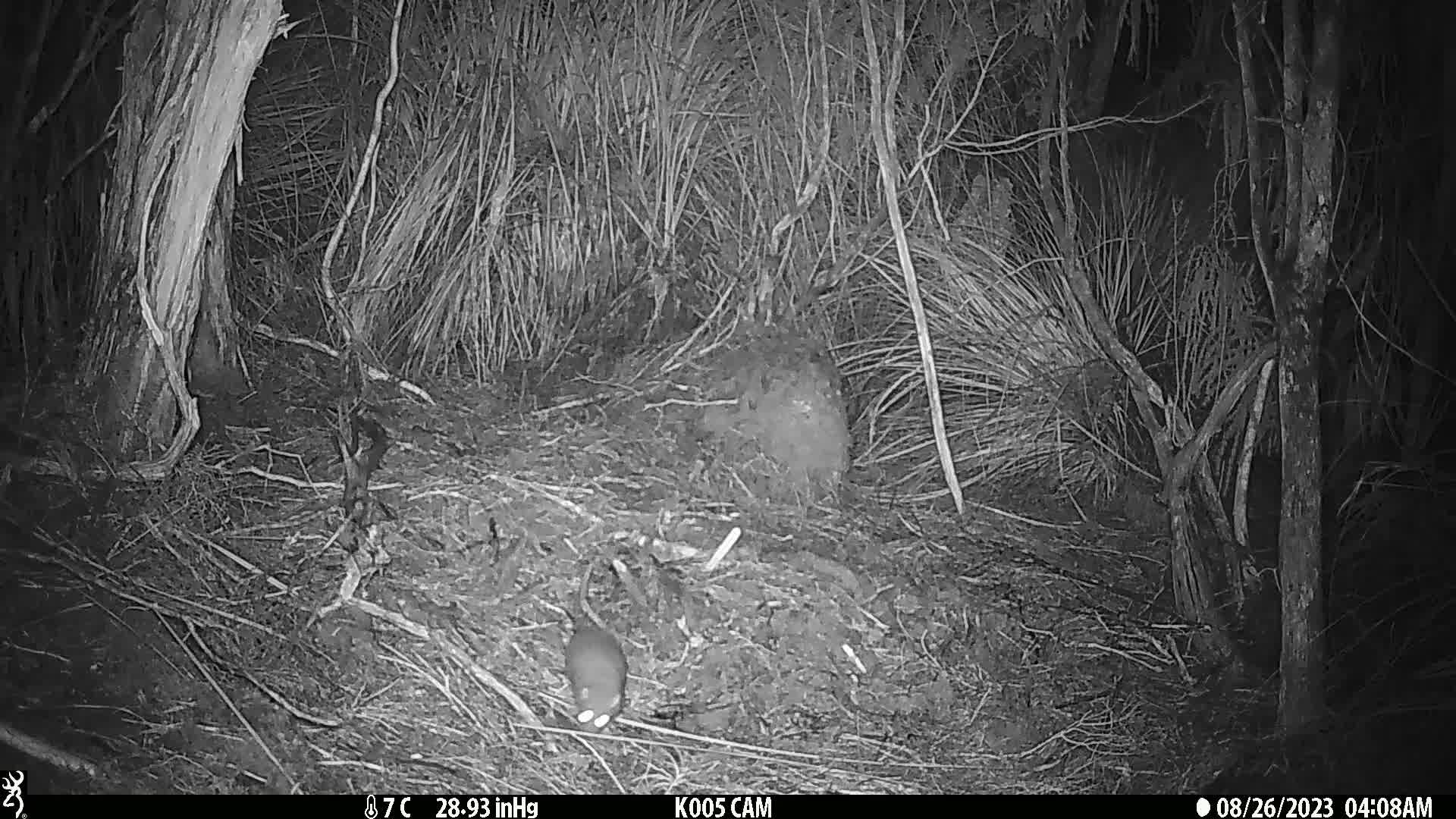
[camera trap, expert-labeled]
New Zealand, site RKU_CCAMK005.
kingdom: Animalia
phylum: Chordata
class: Mammalia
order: Rodentia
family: Muridae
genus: Rattus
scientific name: Rattus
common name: rat